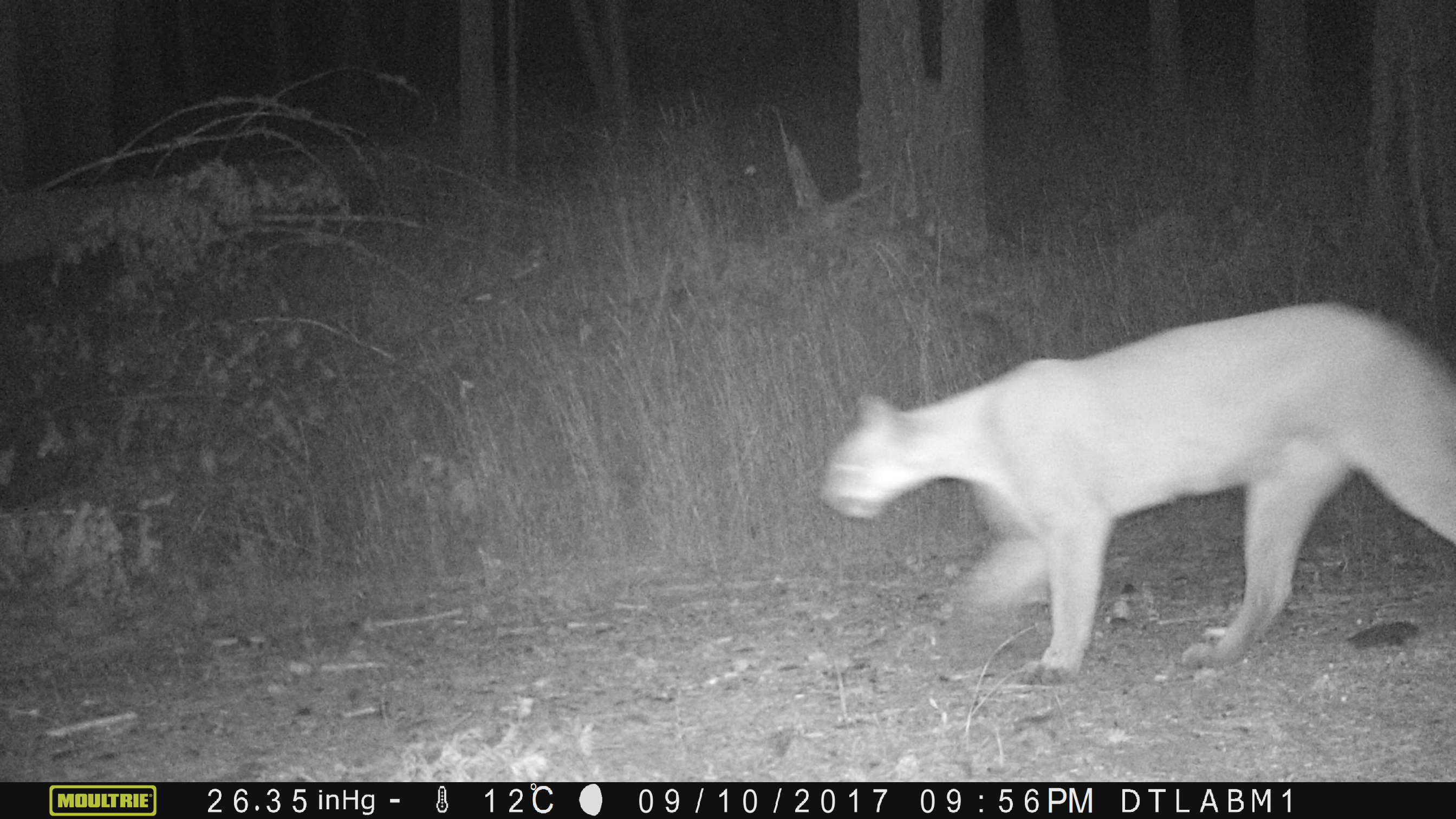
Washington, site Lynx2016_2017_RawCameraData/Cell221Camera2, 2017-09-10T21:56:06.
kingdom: Animalia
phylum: Chordata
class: Mammalia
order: Carnivora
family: Felidae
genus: Puma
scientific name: Puma concolor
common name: mountain lion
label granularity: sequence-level